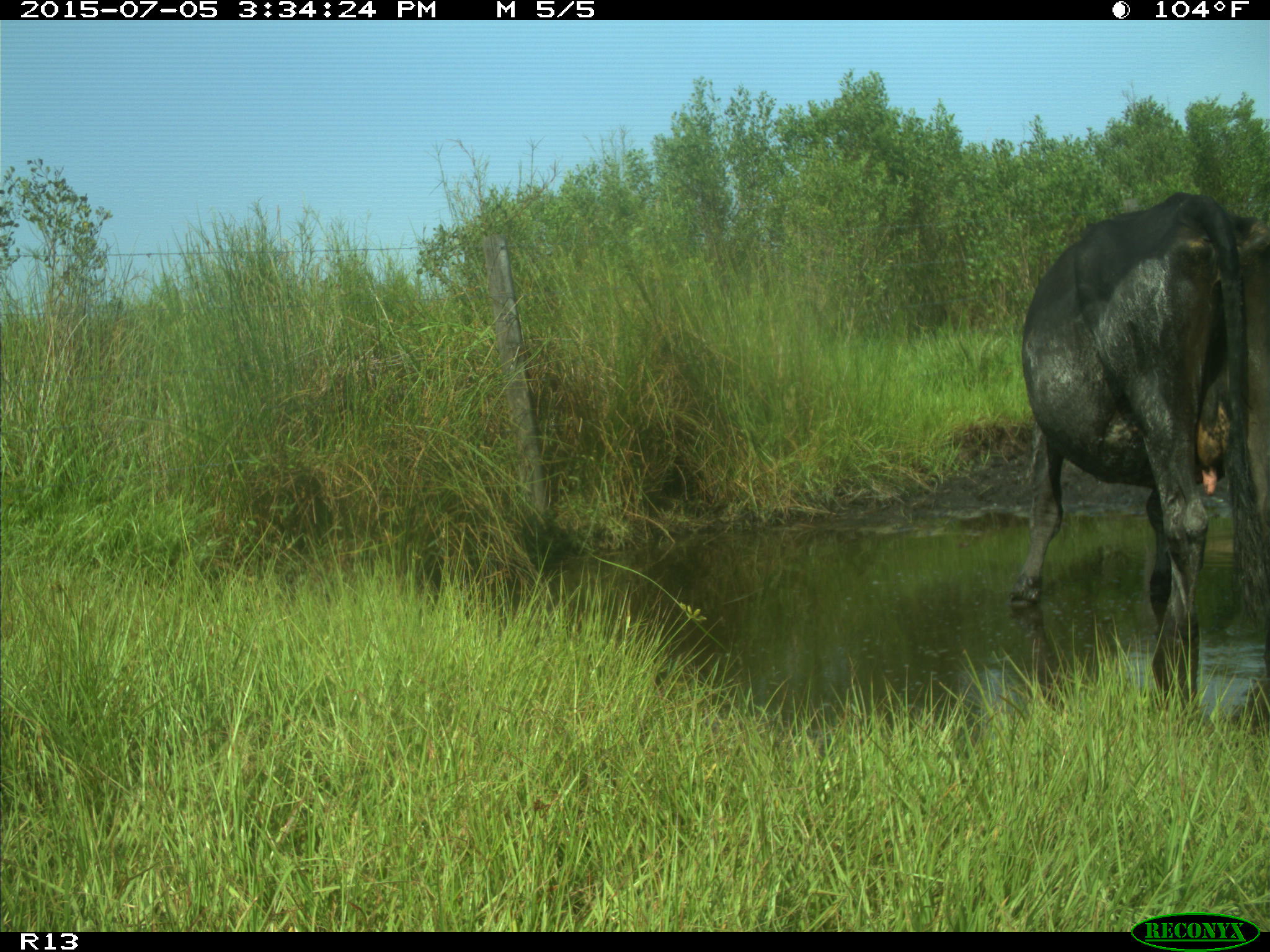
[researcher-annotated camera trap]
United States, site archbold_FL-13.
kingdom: Animalia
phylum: Chordata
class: Mammalia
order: Artiodactyla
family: Bovidae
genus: Bos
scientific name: Bos taurus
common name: domestic cow